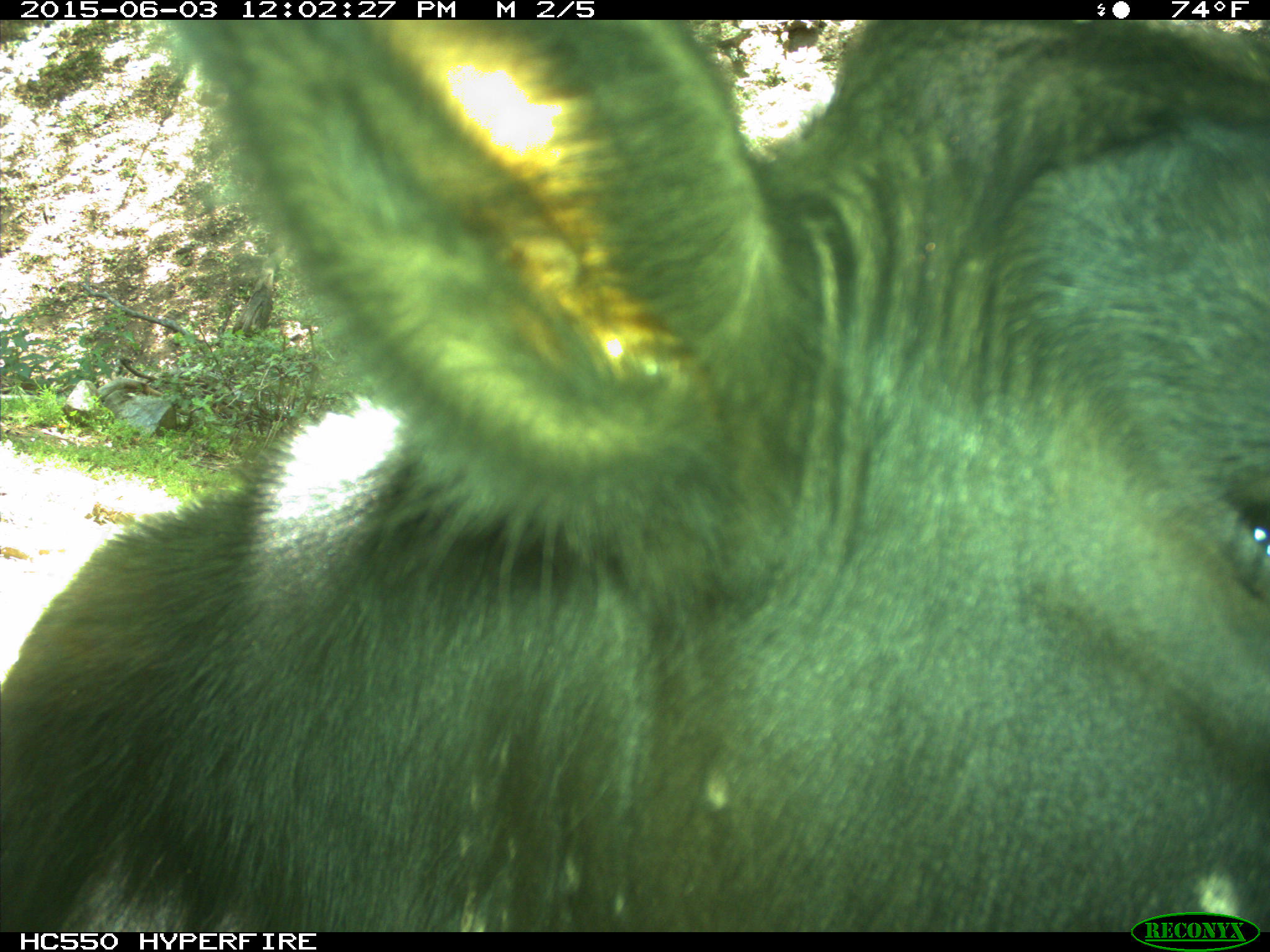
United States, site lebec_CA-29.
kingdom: Animalia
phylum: Chordata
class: Mammalia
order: Artiodactyla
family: Bovidae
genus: Bos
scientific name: Bos taurus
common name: domestic cow